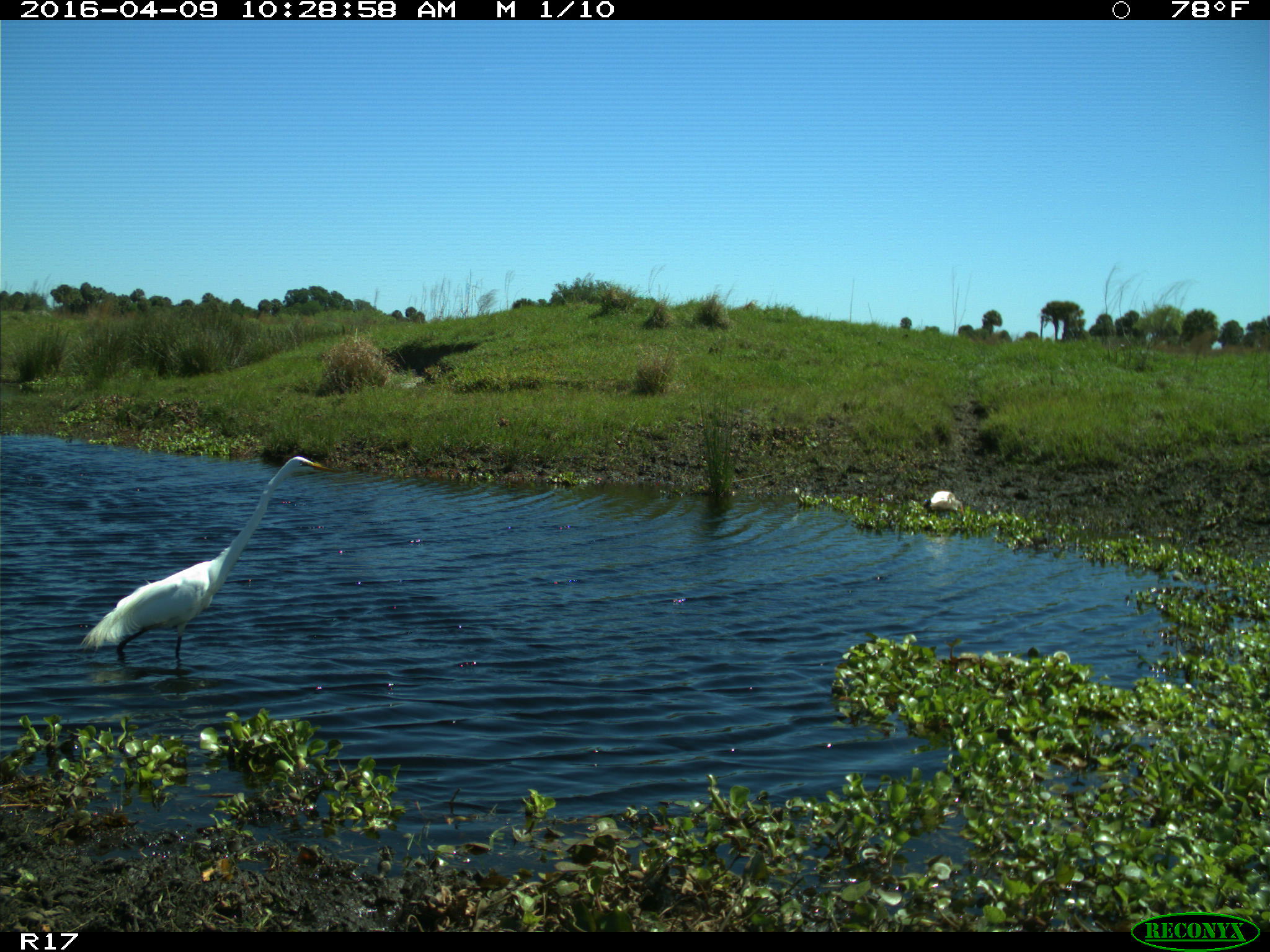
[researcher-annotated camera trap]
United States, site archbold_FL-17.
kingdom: Animalia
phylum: Chordata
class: Aves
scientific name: Aves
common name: birds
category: unidentified bird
Unidentified bird (birds) (Aves).